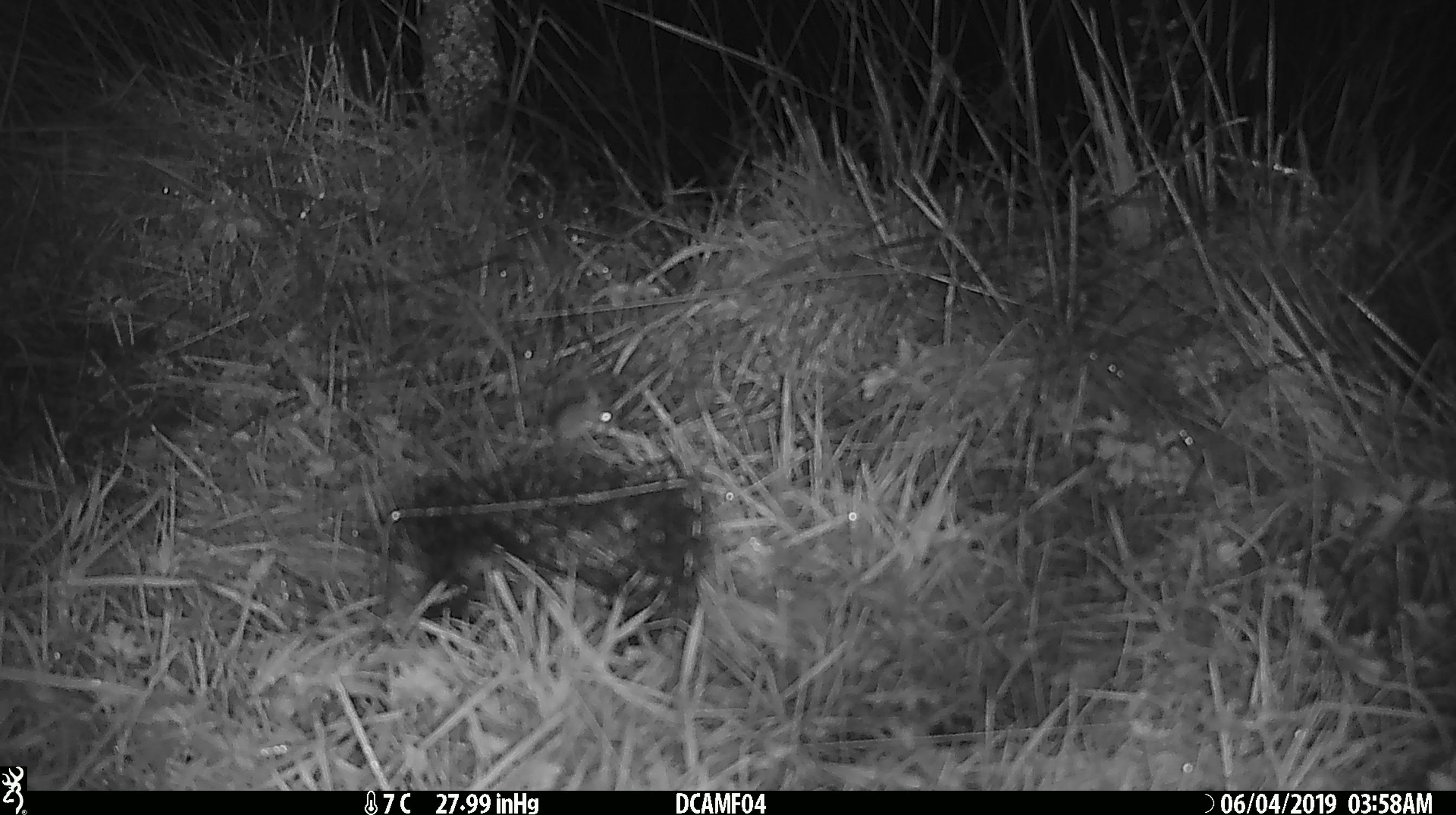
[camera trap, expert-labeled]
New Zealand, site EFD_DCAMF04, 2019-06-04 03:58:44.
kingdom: Animalia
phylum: Chordata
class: Mammalia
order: Rodentia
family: Muridae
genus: Mus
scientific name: Mus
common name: mouse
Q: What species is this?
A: Mouse (Mus).